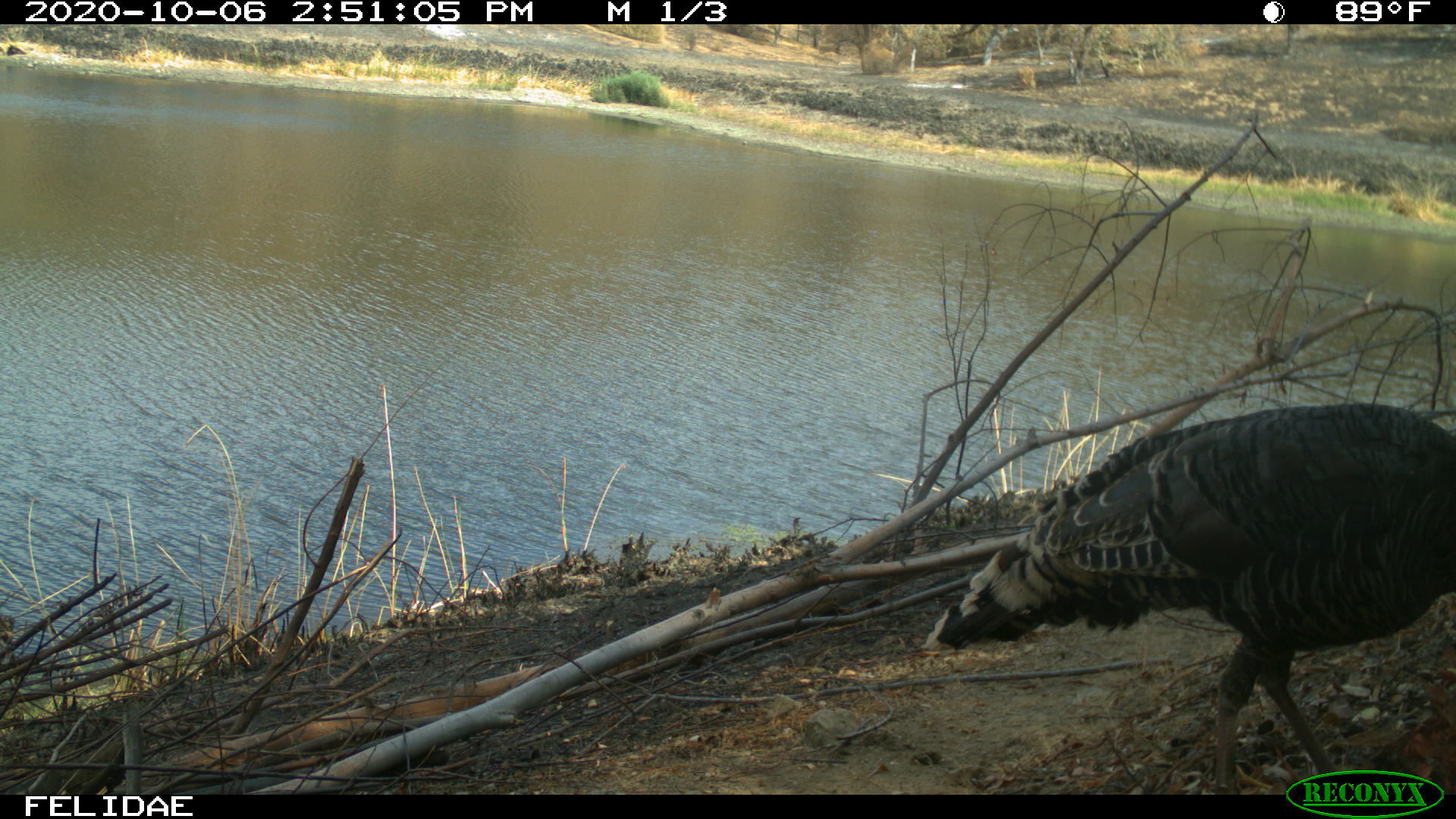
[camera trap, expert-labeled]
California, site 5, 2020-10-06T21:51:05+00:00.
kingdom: Animalia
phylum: Chordata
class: Aves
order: Galliformes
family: Phasianidae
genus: Meleagris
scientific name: Meleagris gallopavo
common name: turkey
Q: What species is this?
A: Turkey (Meleagris gallopavo).